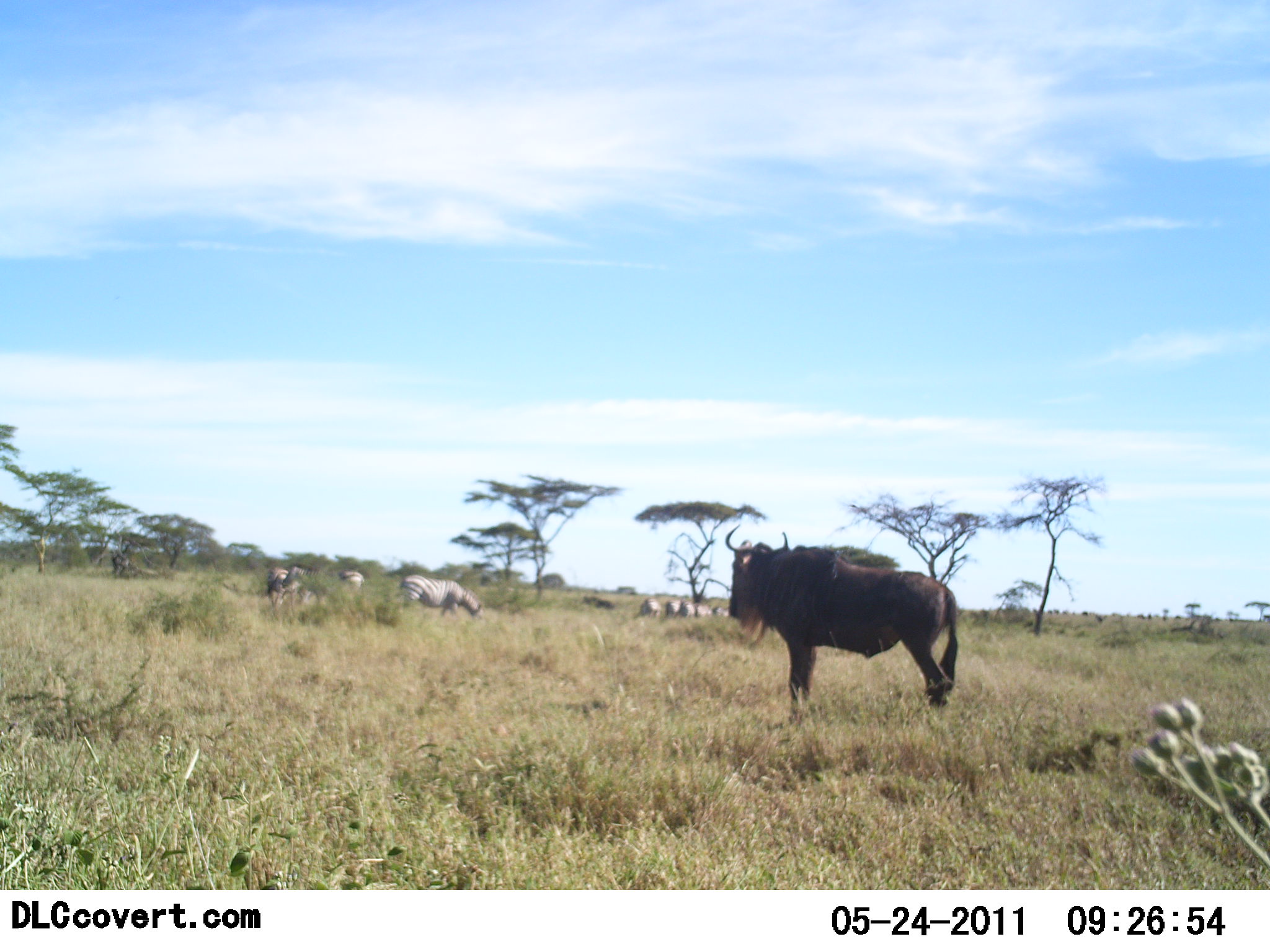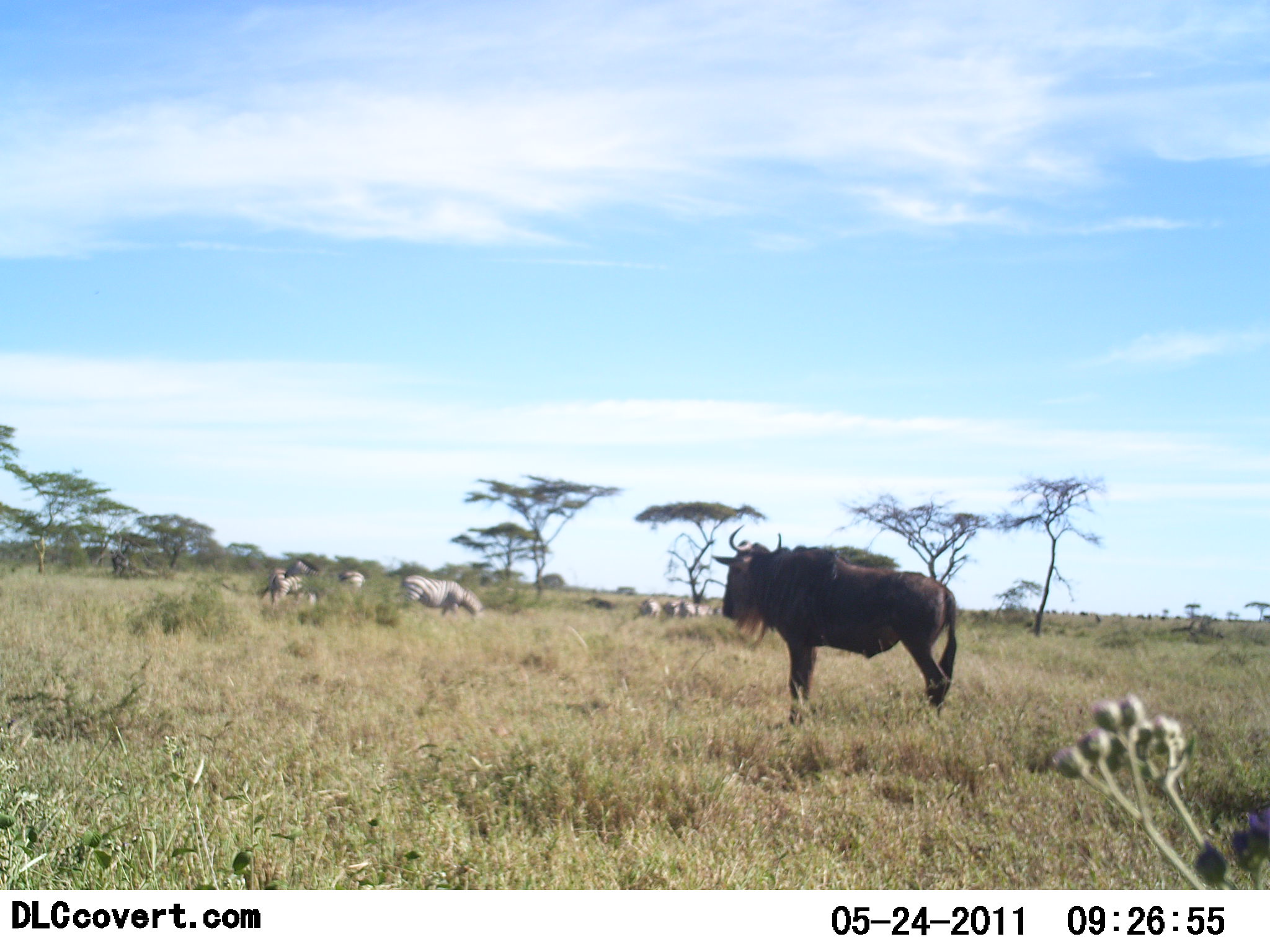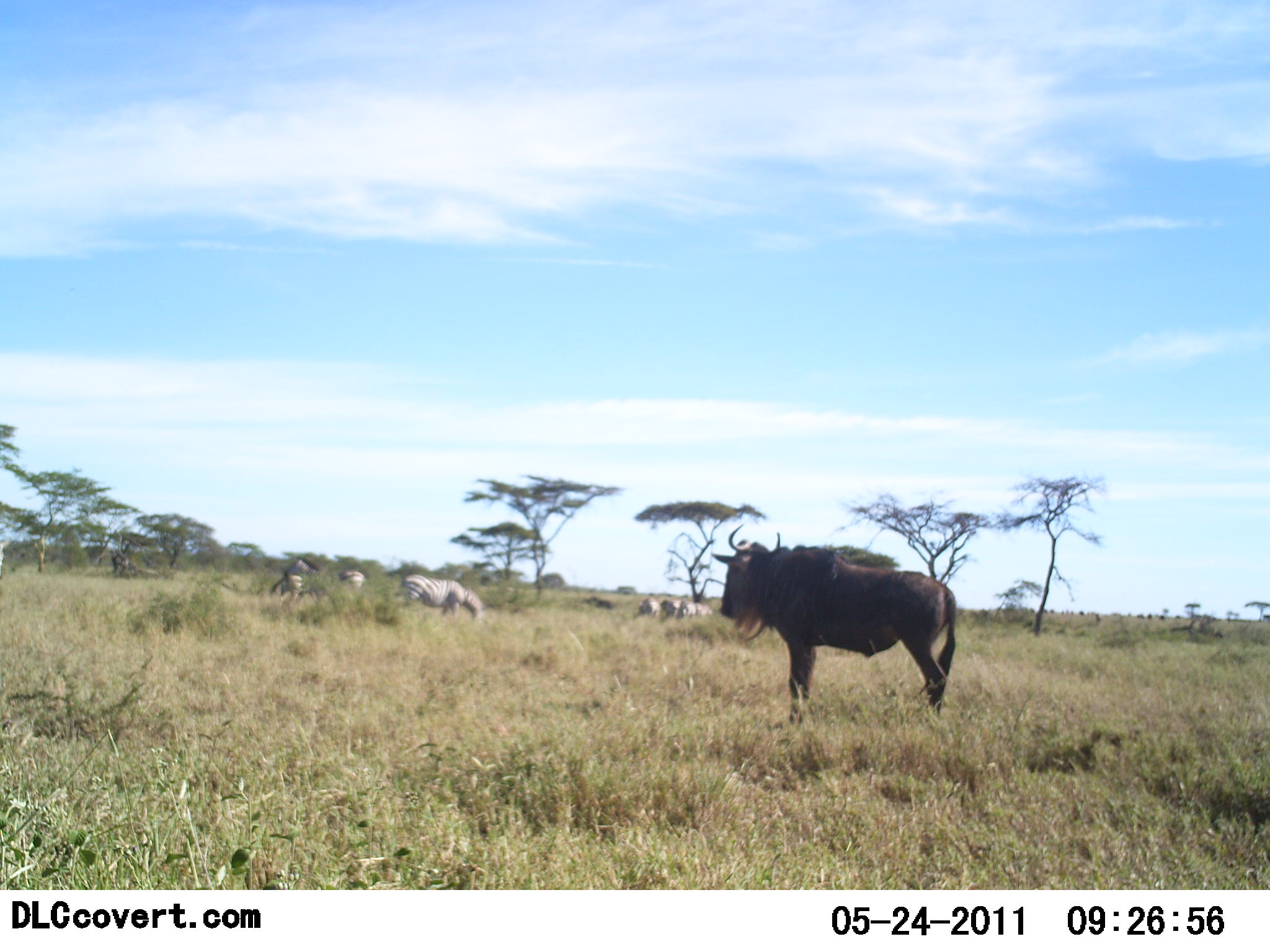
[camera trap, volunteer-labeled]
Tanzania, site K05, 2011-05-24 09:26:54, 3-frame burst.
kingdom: Animalia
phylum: Chordata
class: Mammalia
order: Artiodactyla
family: Bovidae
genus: Connochaetes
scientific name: Connochaetes taurinus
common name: blue wildebeest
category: wildebeest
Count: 1.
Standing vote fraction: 100%.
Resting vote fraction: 0%.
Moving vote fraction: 0%.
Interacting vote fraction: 0%.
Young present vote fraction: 0%.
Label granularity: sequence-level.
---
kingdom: Animalia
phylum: Chordata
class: Mammalia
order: Perissodactyla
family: Equidae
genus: Equus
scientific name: Equus quagga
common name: plains zebra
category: zebra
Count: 6.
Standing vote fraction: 62%.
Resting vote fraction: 0%.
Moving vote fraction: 8%.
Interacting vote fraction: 0%.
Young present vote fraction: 0%.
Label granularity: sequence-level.